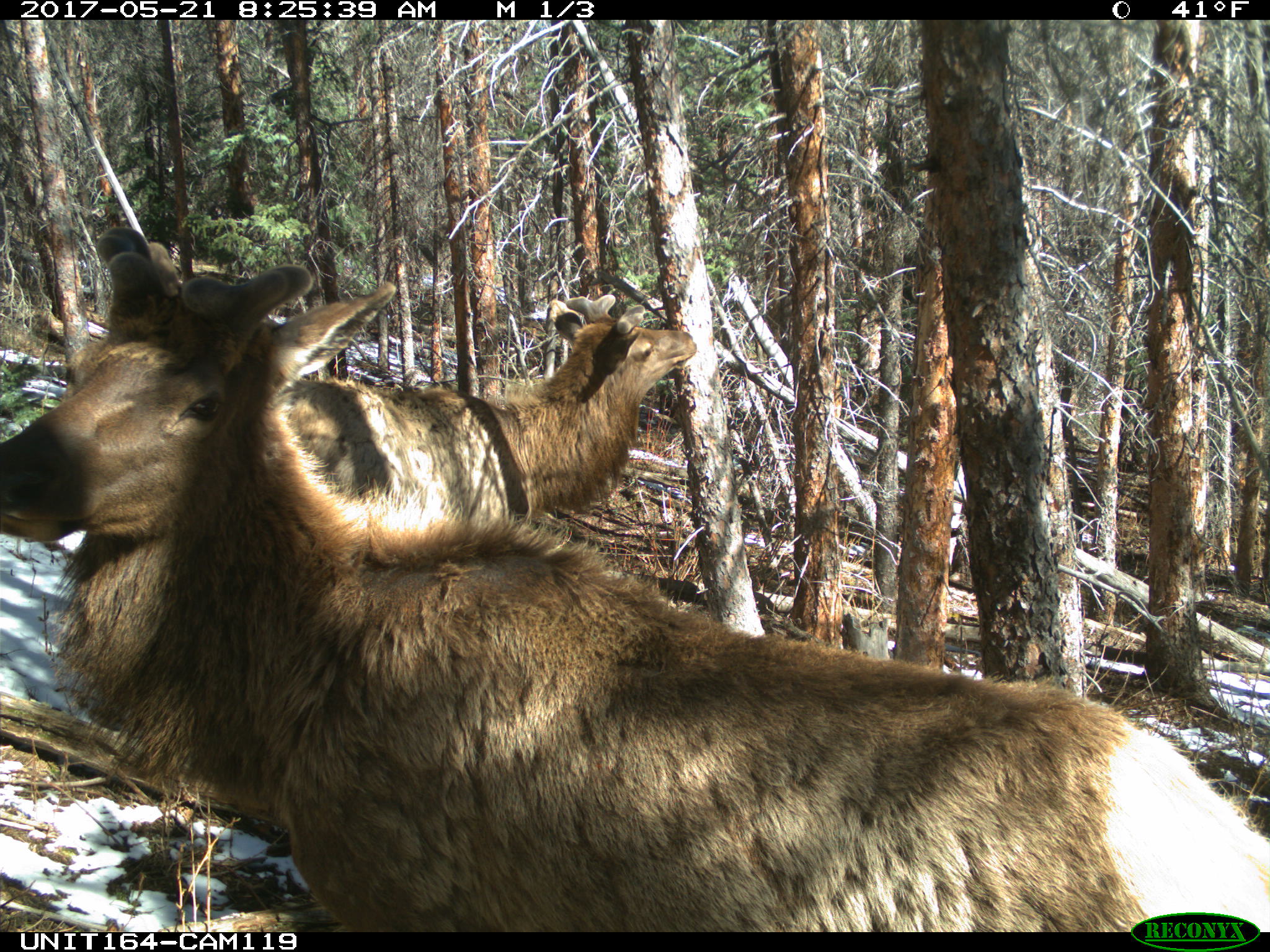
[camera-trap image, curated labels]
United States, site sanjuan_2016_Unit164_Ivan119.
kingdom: Animalia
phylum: Chordata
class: Mammalia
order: Artiodactyla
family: Cervidae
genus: Cervus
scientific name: Cervus elaphus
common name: red deer